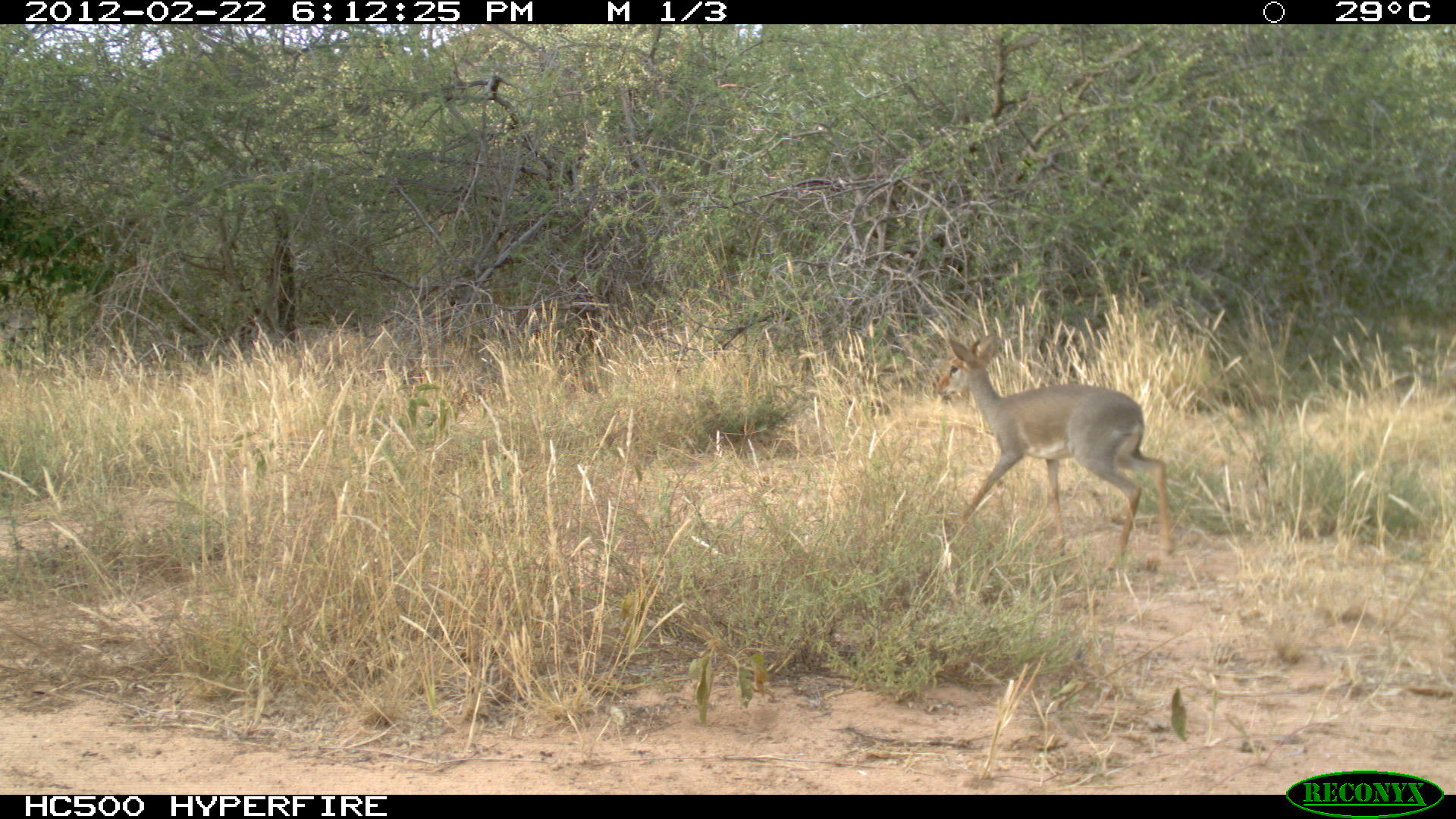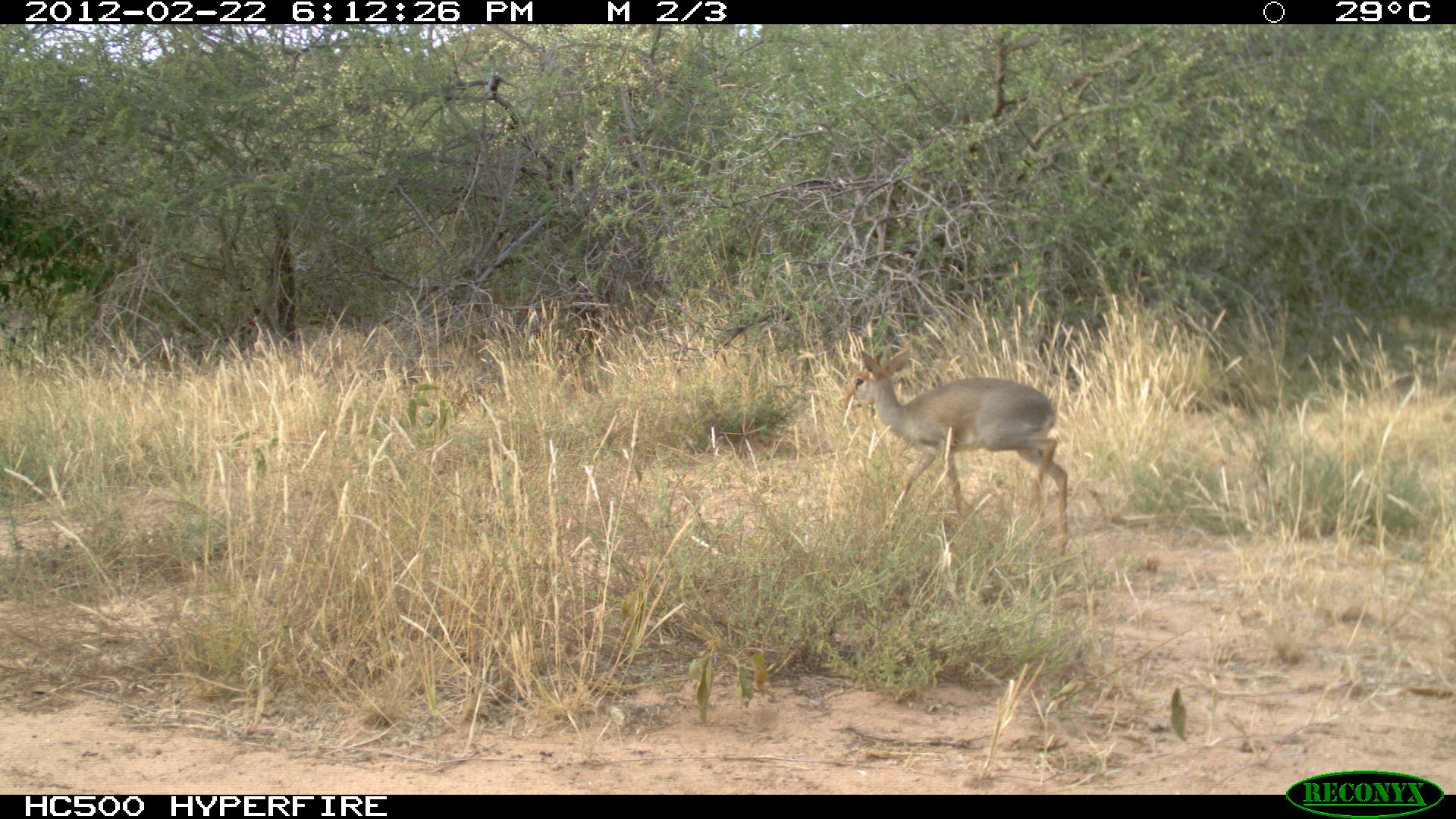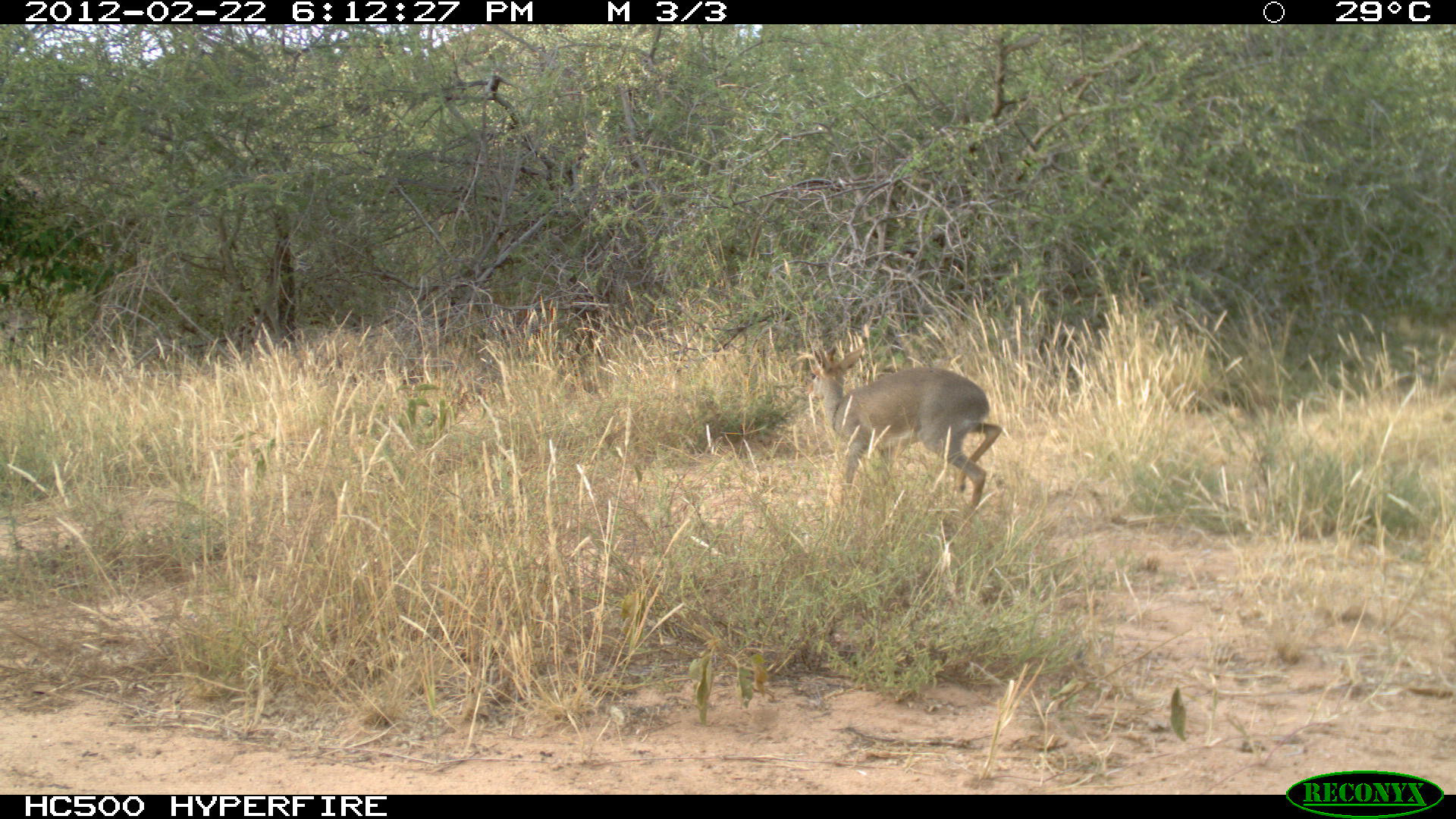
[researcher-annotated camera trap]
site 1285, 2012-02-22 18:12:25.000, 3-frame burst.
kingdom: Animalia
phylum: Chordata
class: Mammalia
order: Artiodactyla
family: Bovidae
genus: Madoqua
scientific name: Madoqua guentheri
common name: günther's dik-dik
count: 1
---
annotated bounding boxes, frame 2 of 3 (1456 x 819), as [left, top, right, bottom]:
madoqua guentheri: [840, 348, 1070, 557]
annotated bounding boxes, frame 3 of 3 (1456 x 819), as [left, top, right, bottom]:
madoqua guentheri: [804, 341, 1005, 521]